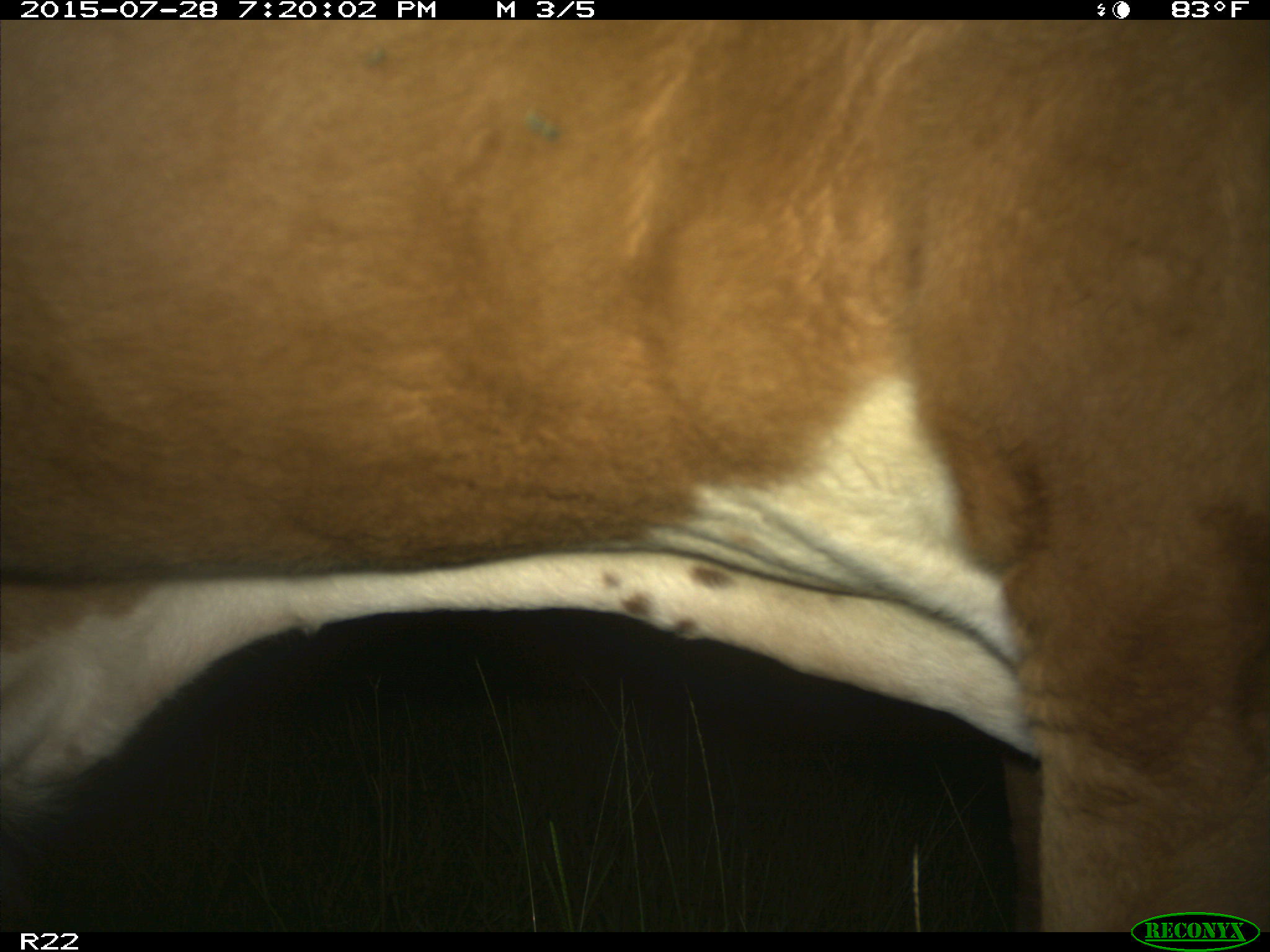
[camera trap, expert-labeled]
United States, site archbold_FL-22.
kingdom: Animalia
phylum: Chordata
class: Mammalia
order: Artiodactyla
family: Bovidae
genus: Bos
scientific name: Bos taurus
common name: domestic cow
Bos taurus (domestic cow).